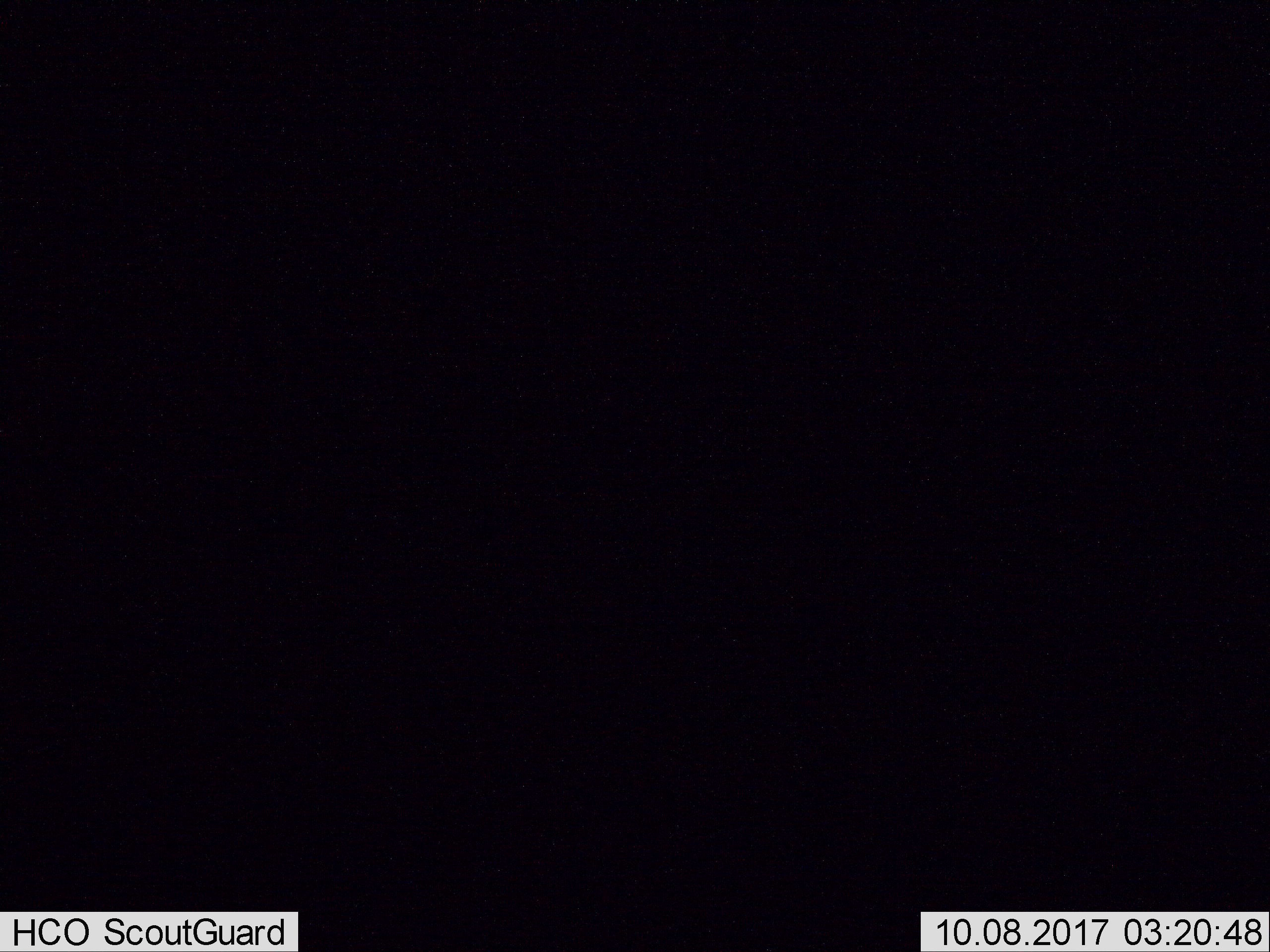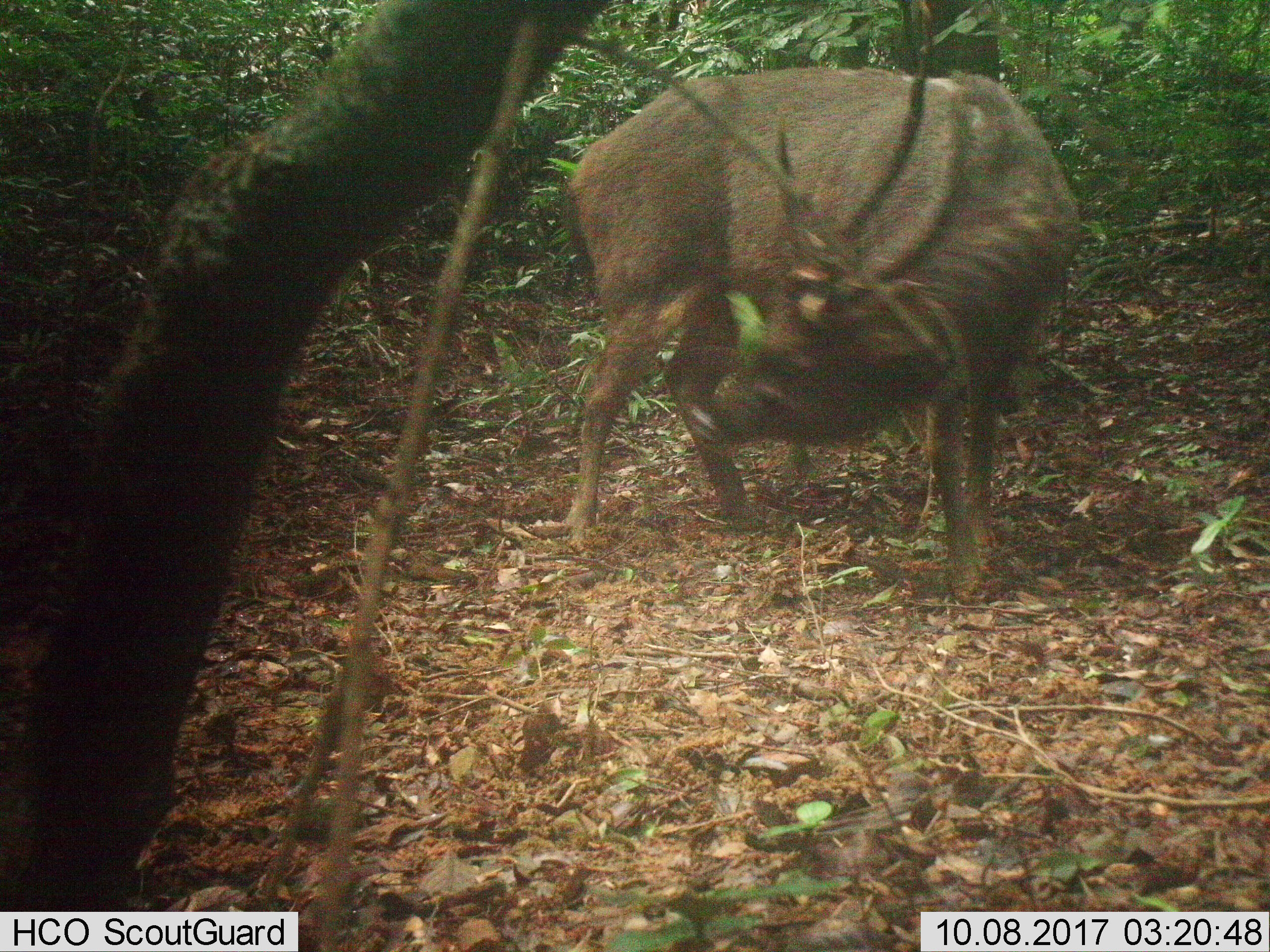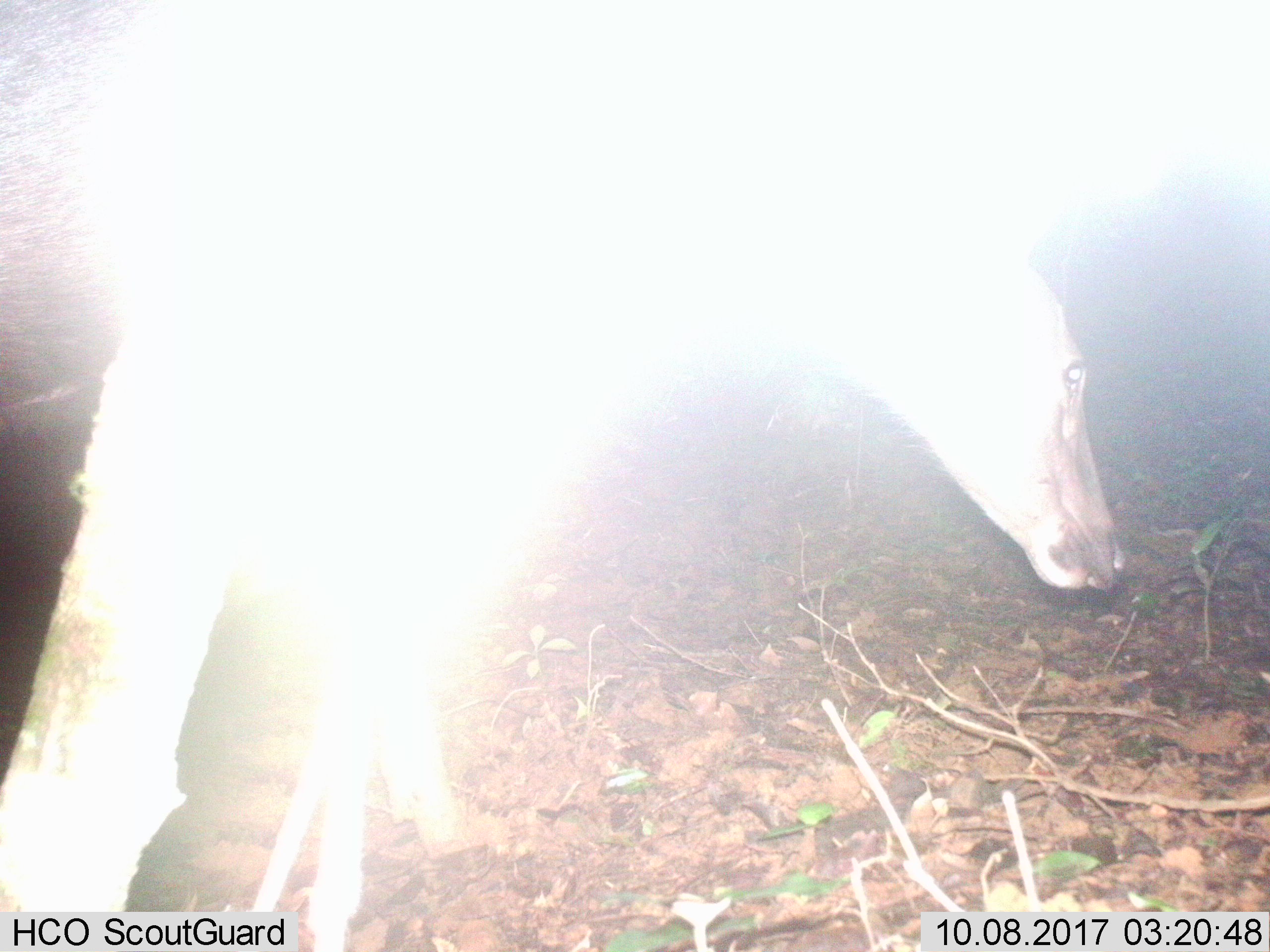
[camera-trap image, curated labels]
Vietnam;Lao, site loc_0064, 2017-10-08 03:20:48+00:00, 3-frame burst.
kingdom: Animalia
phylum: Chordata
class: Mammalia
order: Artiodactyla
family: Cervidae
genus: Rusa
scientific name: Rusa unicolor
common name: sambar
Sambar (Rusa unicolor). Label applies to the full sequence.